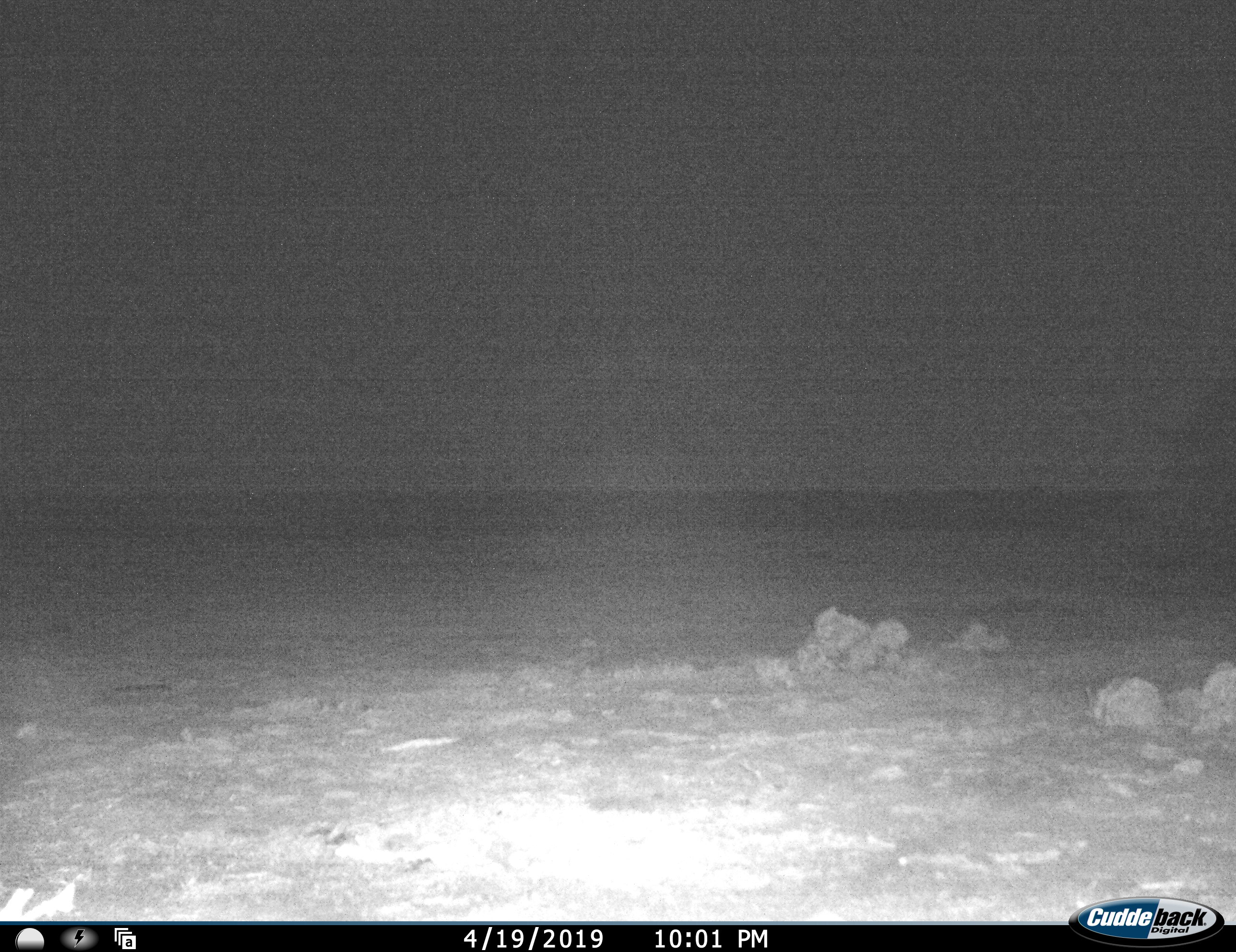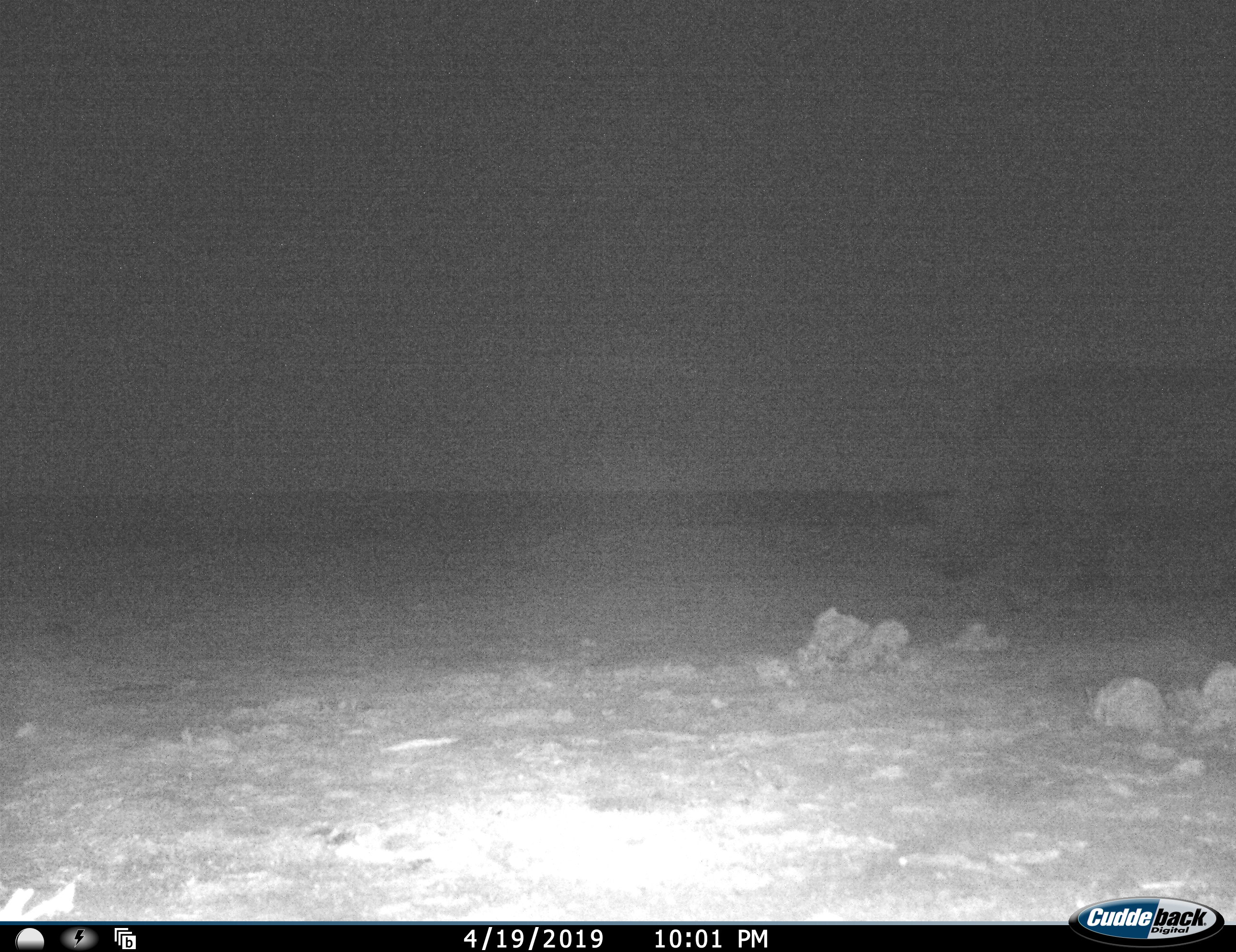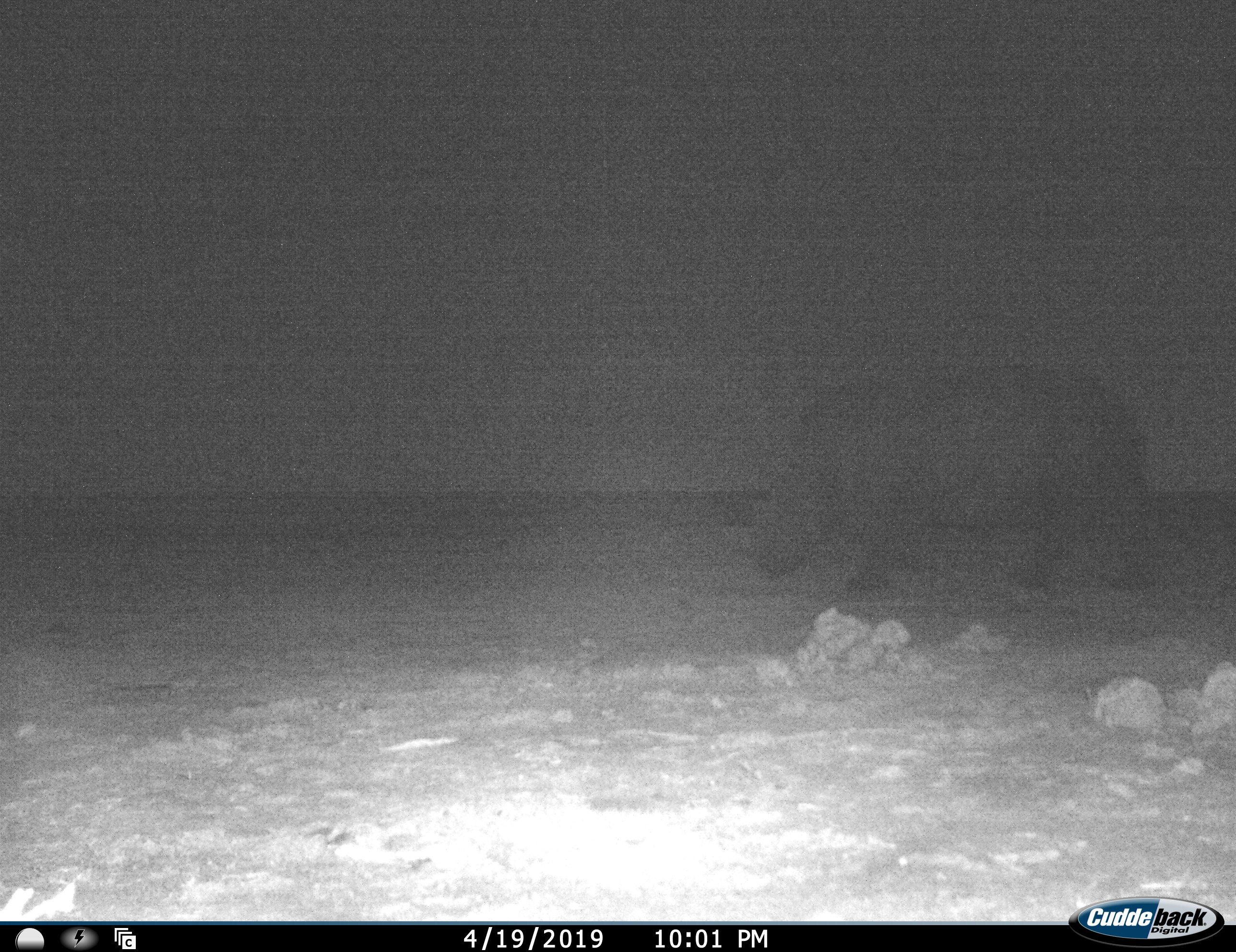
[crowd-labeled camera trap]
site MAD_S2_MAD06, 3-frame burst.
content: unidentified animal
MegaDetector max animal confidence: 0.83